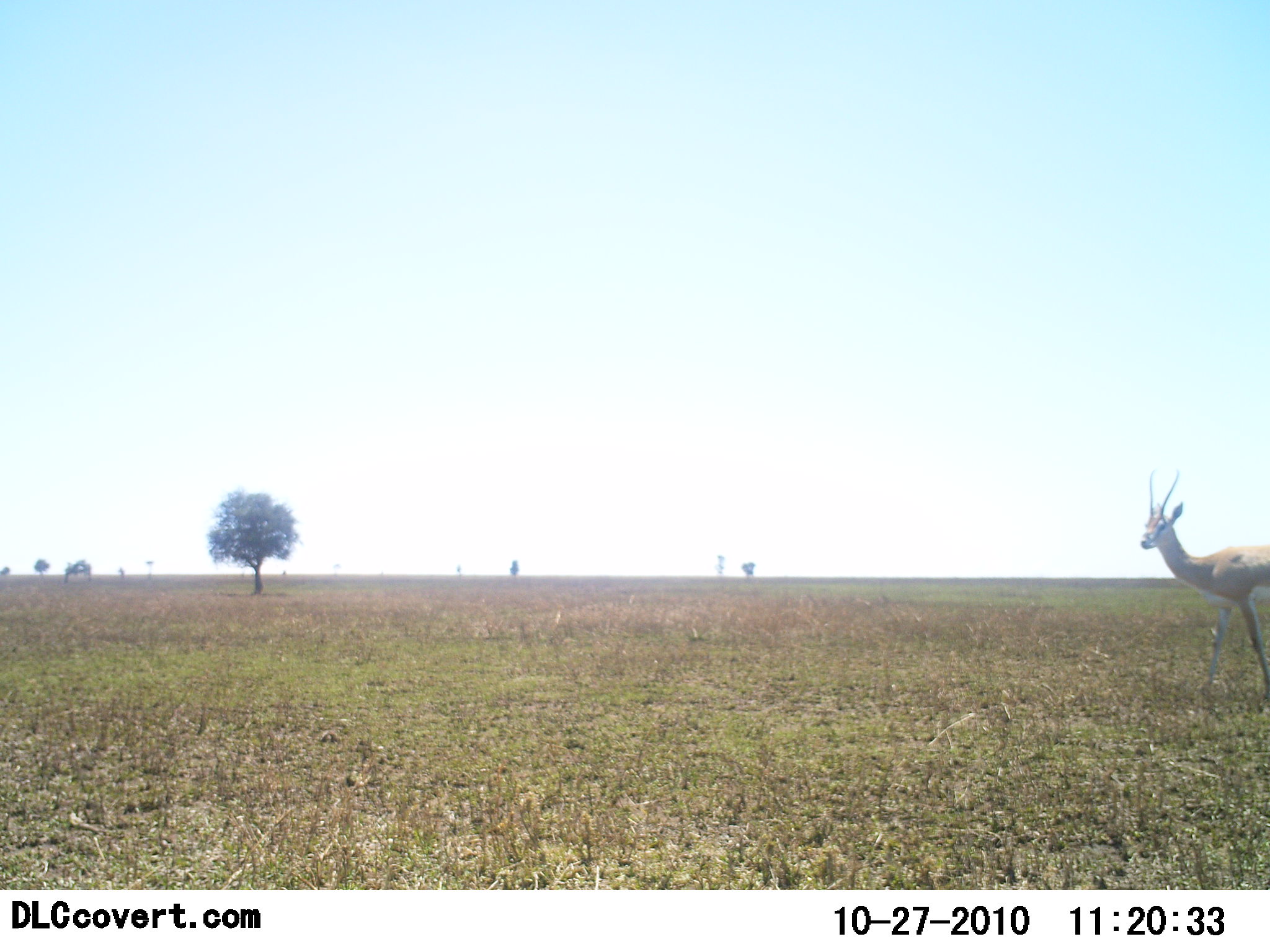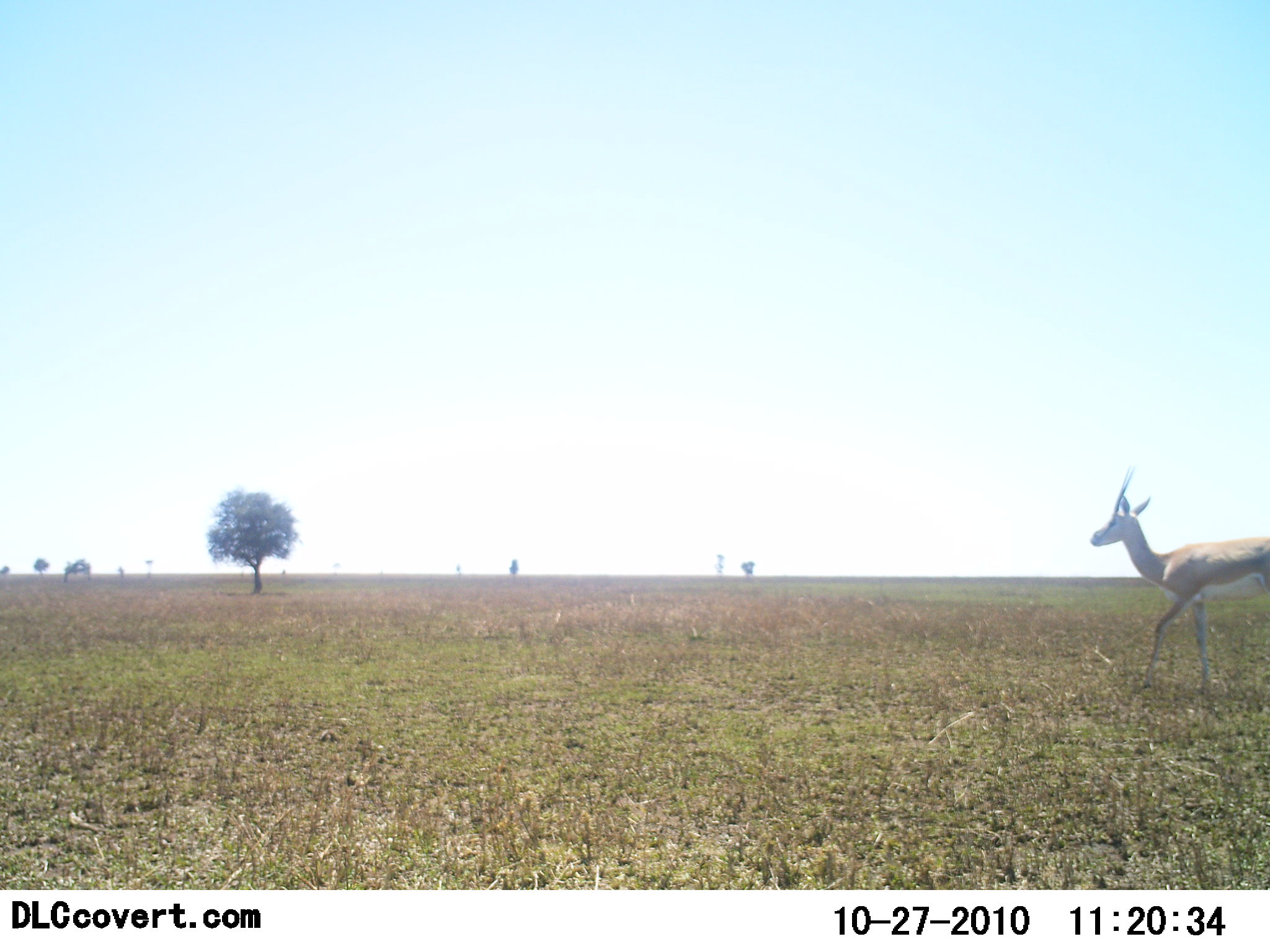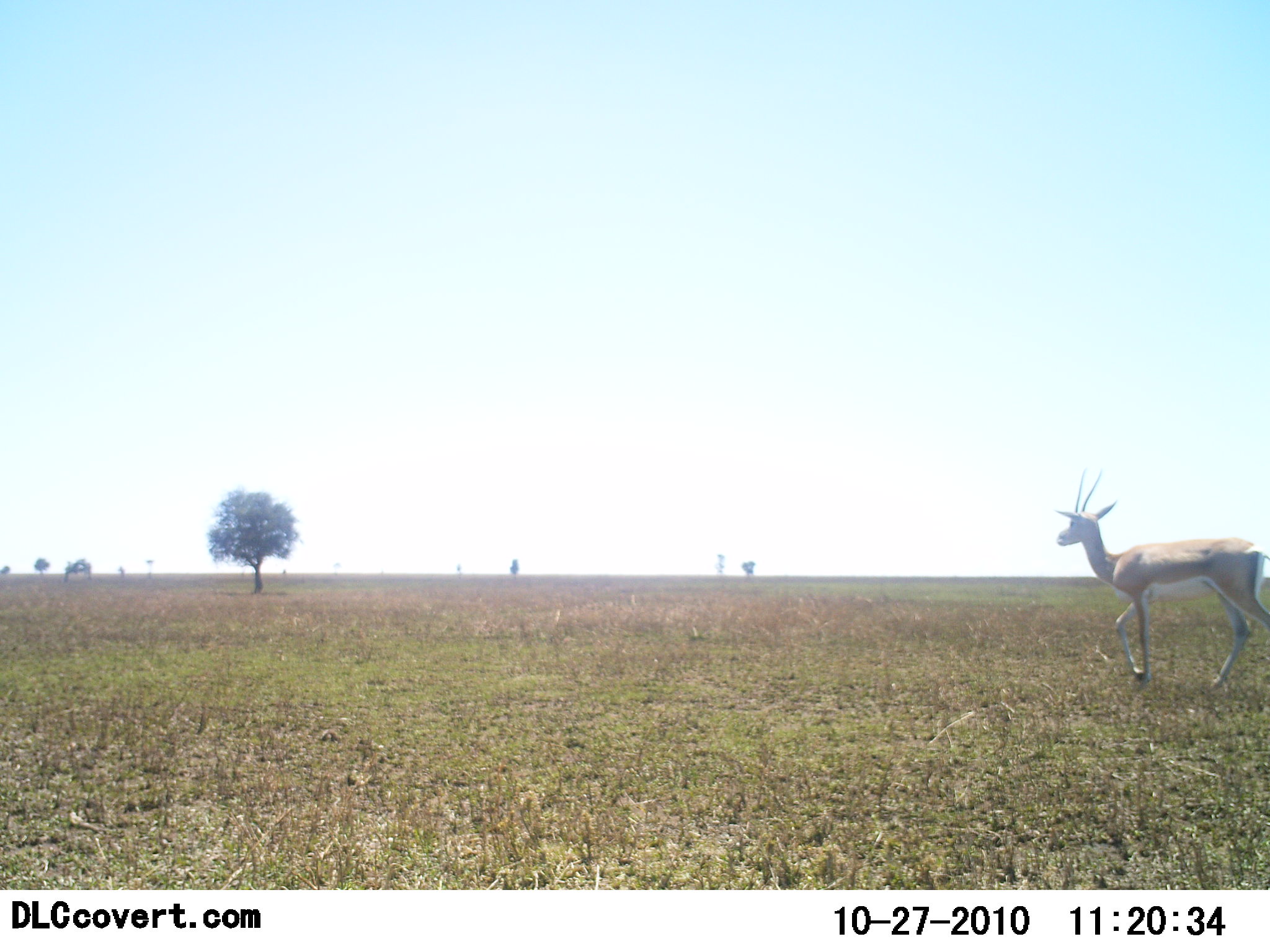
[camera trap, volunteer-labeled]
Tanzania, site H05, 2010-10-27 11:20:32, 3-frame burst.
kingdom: Animalia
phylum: Chordata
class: Mammalia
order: Artiodactyla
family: Bovidae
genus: Nanger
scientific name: Nanger granti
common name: grant's gazelle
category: gazellegrants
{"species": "gazellegrants (grant's gazelle) (Nanger granti)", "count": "1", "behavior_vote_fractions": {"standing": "18%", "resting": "0%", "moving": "100%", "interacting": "0%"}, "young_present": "0%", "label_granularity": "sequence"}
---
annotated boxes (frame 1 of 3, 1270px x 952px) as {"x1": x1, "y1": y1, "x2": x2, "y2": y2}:
animal: {"x1": 1140, "y1": 469, "x2": 1269, "y2": 702}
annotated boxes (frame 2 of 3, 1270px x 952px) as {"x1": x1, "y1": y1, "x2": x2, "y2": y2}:
animal: {"x1": 1091, "y1": 466, "x2": 1270, "y2": 694}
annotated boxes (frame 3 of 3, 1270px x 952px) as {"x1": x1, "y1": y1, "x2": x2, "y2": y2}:
animal: {"x1": 1055, "y1": 467, "x2": 1270, "y2": 690}